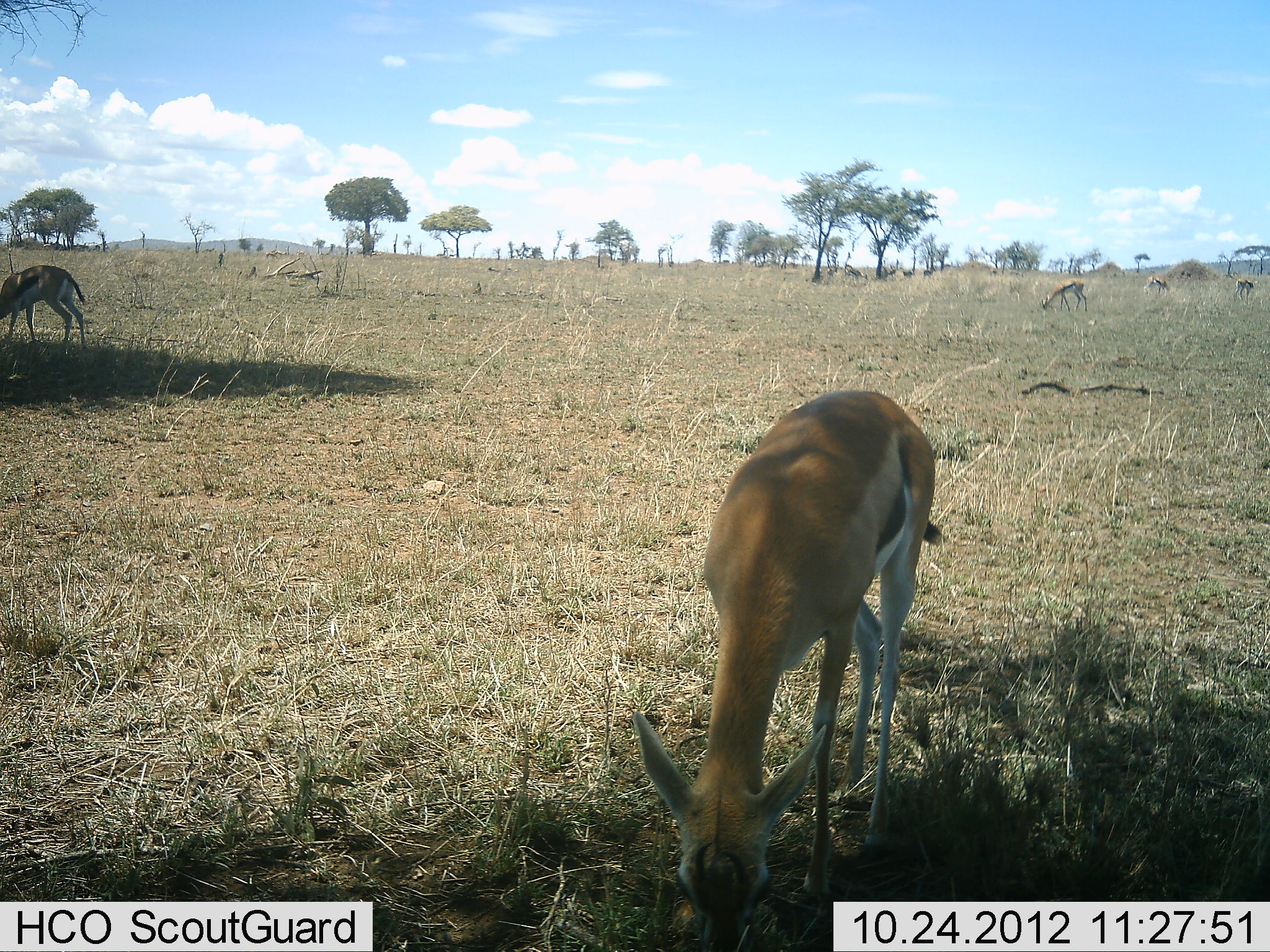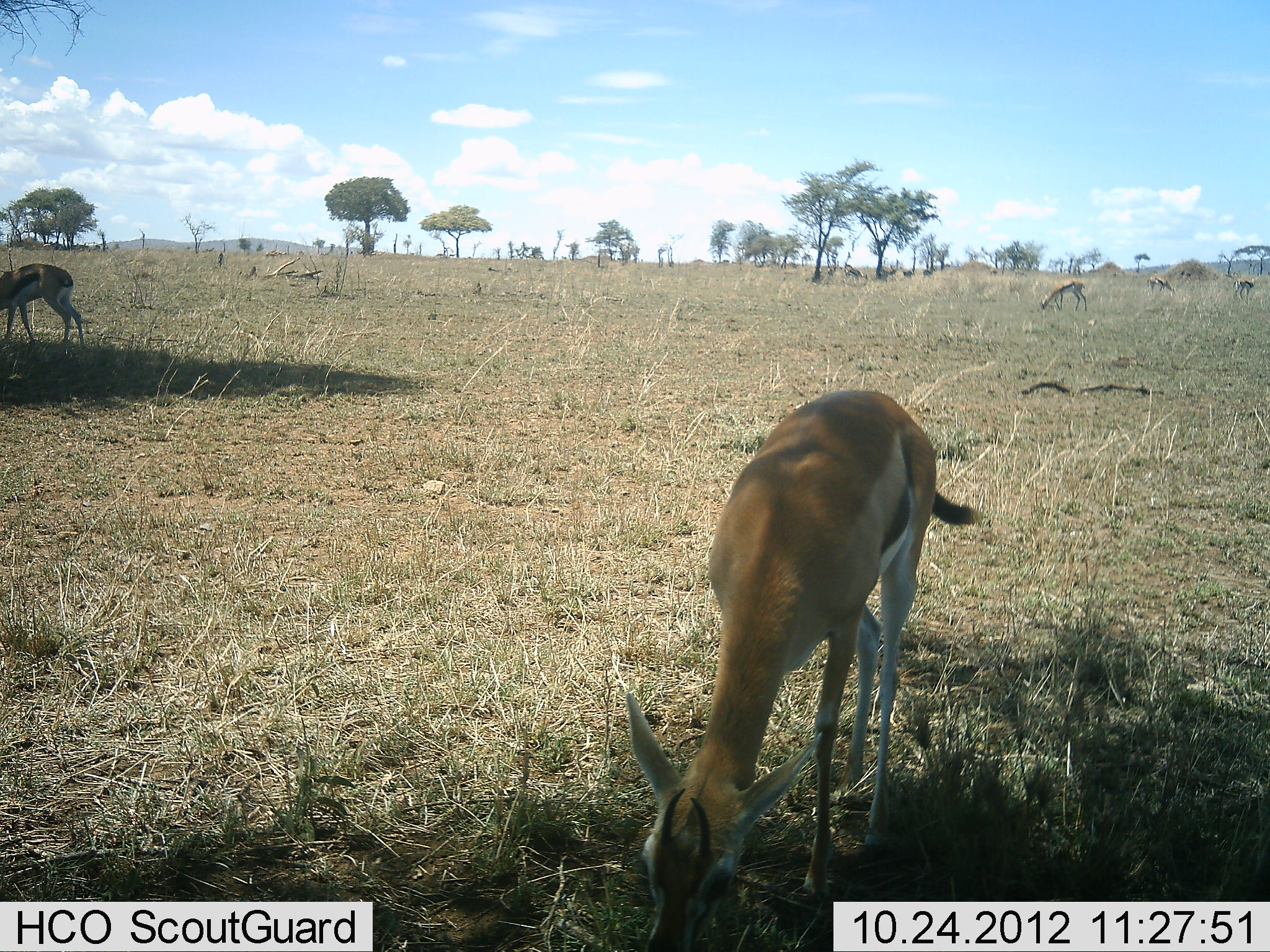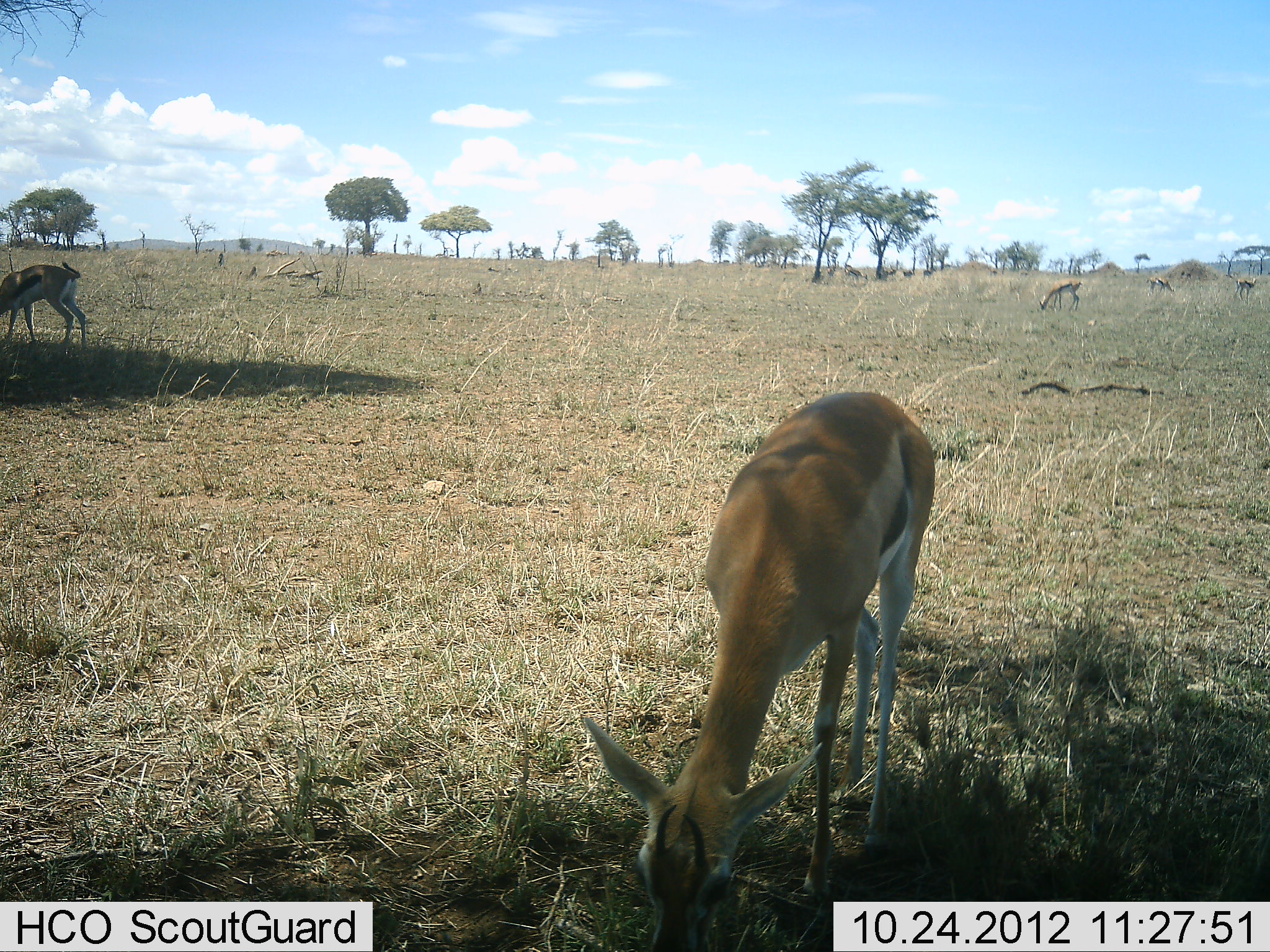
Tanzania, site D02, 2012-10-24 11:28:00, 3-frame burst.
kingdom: Animalia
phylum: Chordata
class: Mammalia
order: Artiodactyla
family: Bovidae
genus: Eudorcas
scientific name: Eudorcas thomsonii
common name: thomson's gazelle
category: gazellethomsons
Gazellethomsons (thomson's gazelle) (Eudorcas thomsonii), count 5. Behavior (volunteer vote fractions): standing 60%, resting 0%, moving 0%, interacting 0%. Young present (vote fraction): 0%. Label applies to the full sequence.